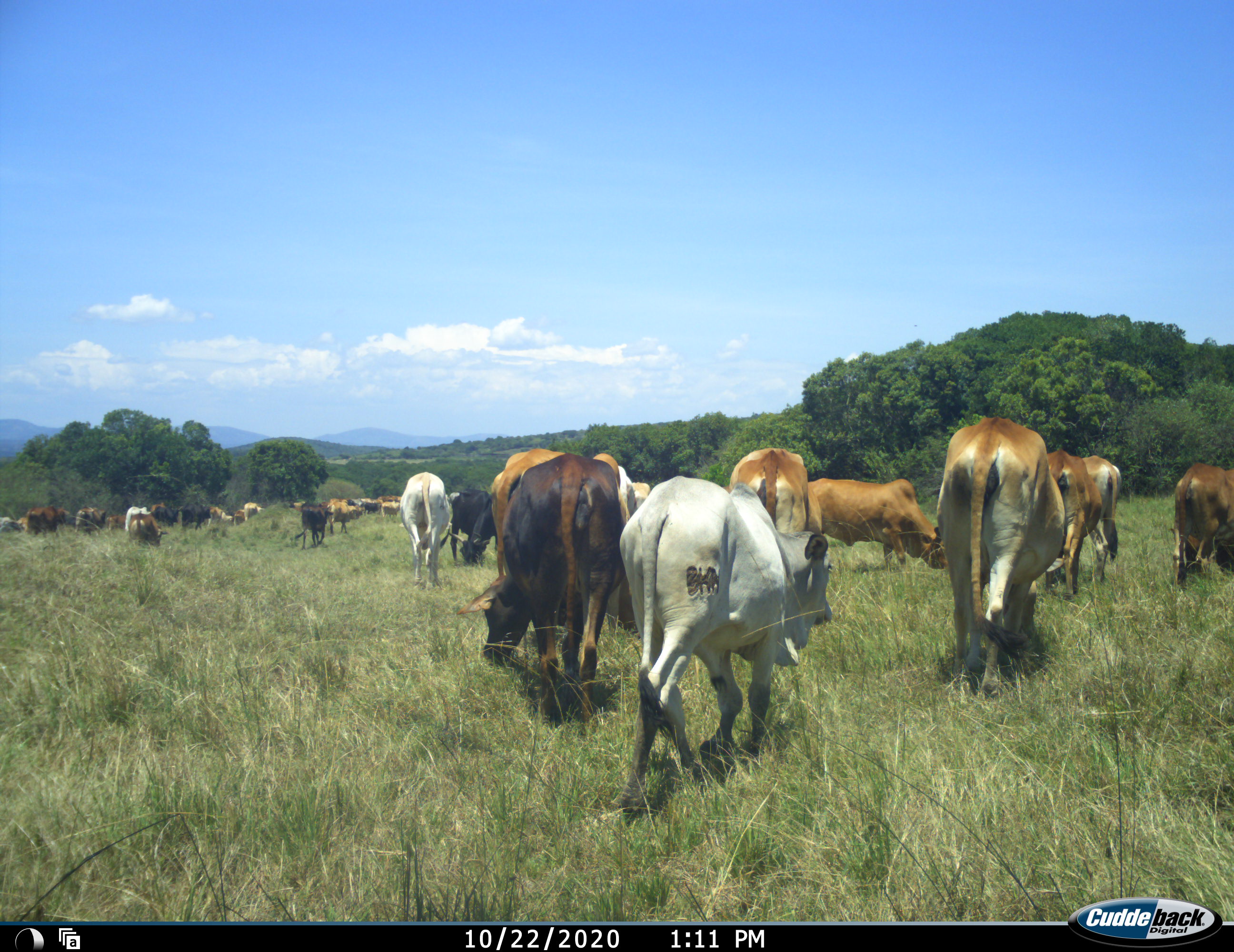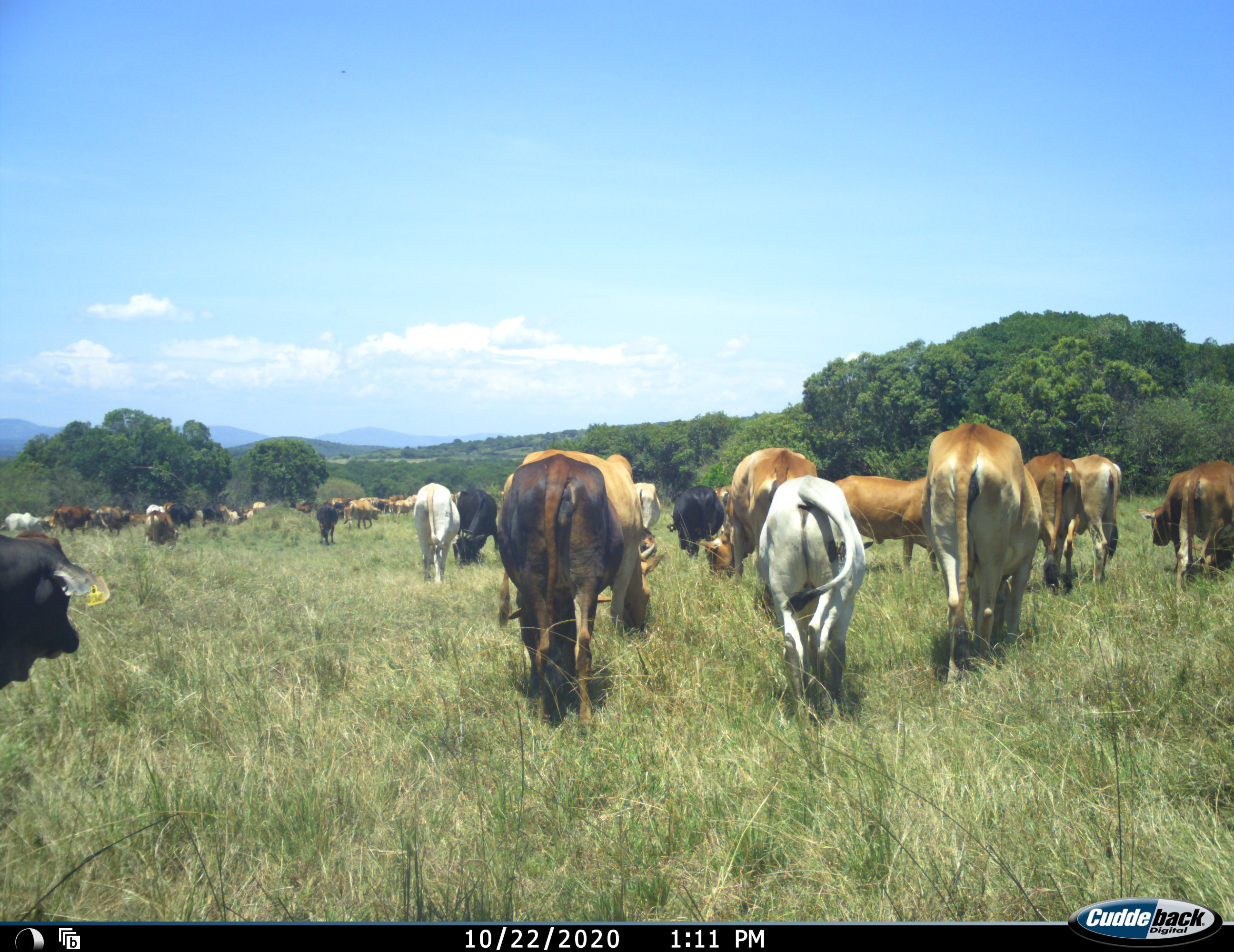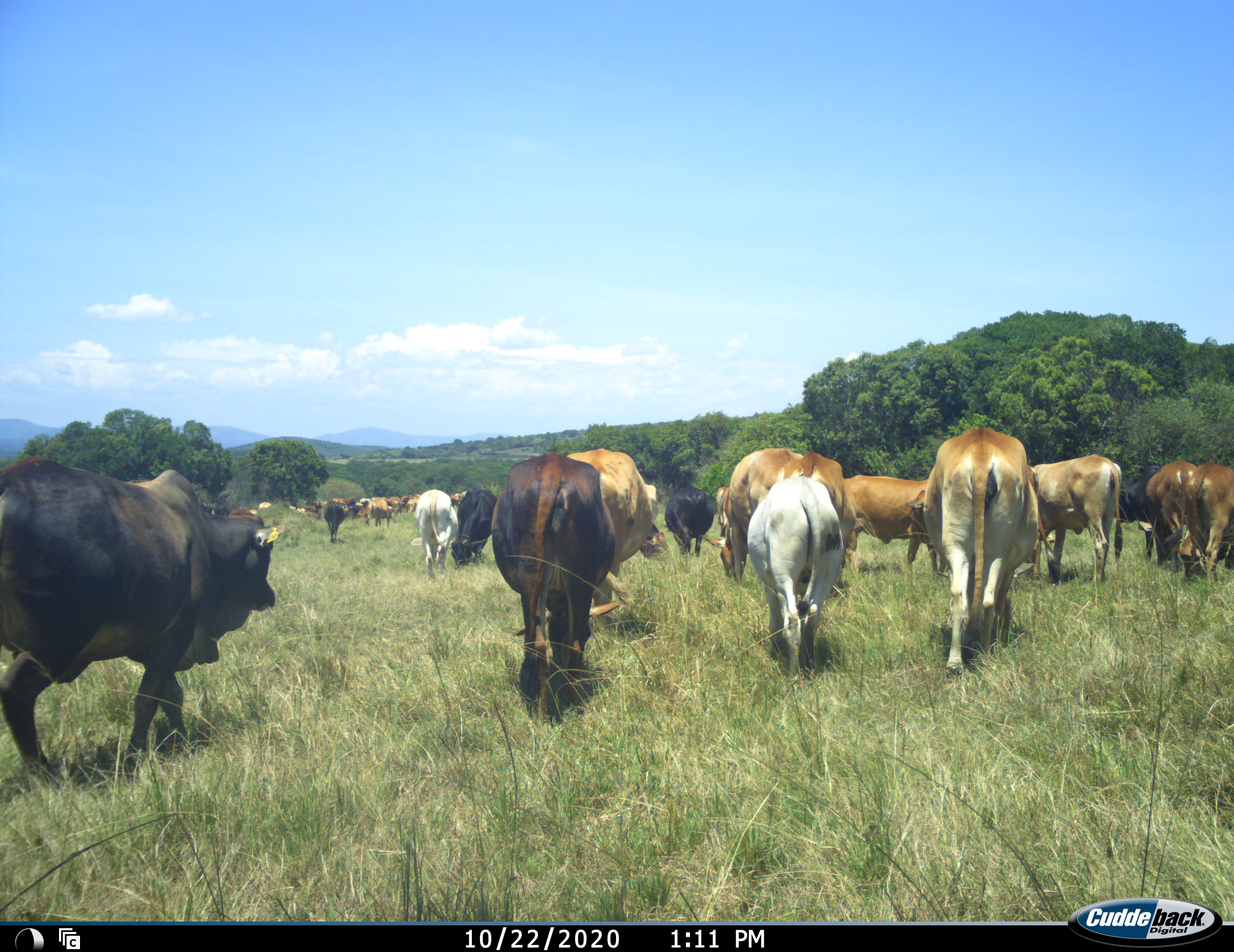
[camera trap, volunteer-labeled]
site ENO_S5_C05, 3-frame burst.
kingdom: Animalia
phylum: Chordata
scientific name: Vertebrata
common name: domestic animal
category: domesticanimal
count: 11-50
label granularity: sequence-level